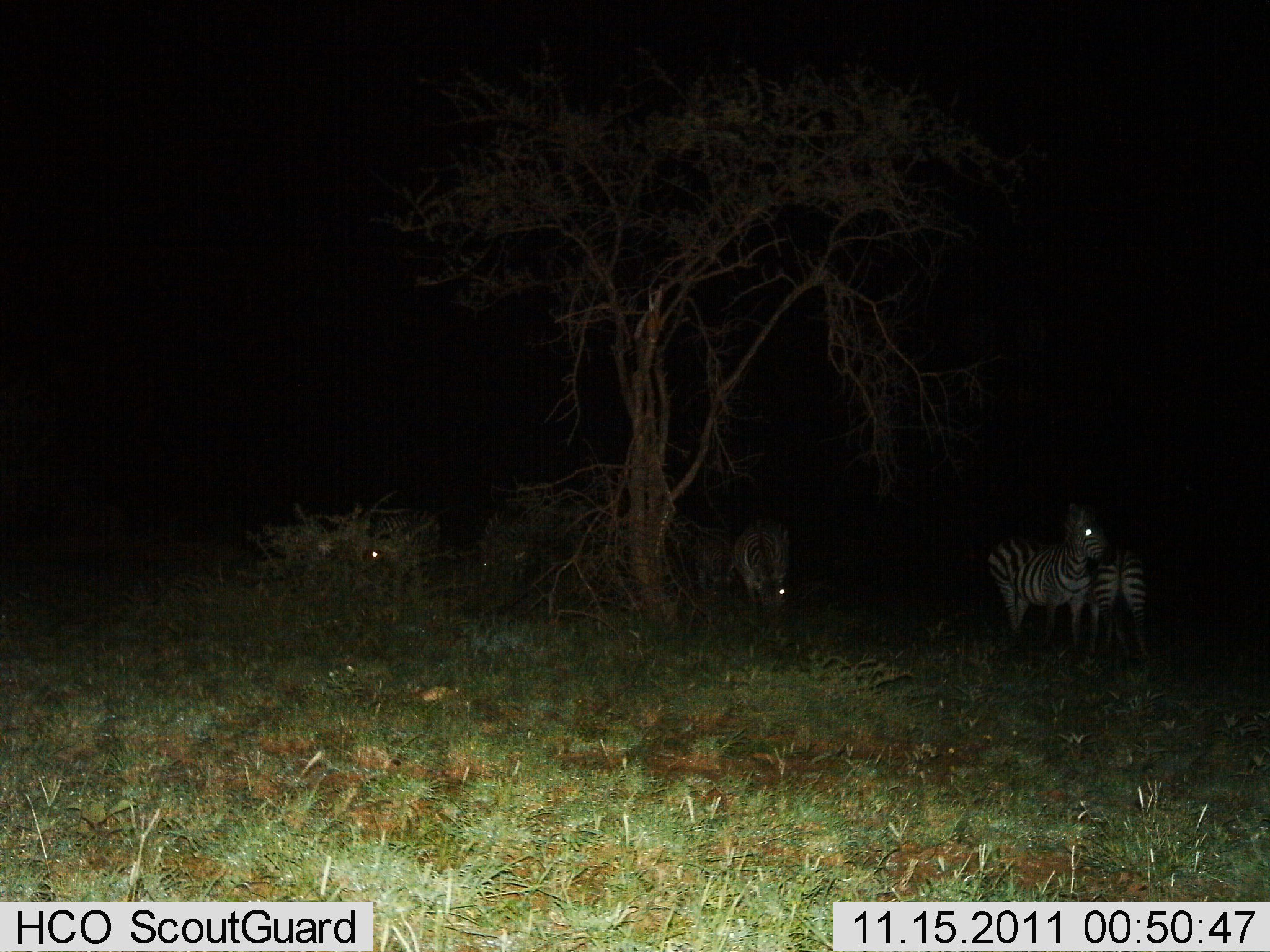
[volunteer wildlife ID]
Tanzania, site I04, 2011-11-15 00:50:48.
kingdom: Animalia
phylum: Chordata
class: Mammalia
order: Perissodactyla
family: Equidae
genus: Equus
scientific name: Equus quagga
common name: plains zebra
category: zebra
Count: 5.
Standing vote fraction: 100%.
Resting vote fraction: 0%.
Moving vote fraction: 8%.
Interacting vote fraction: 0%.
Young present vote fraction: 0%.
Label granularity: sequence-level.